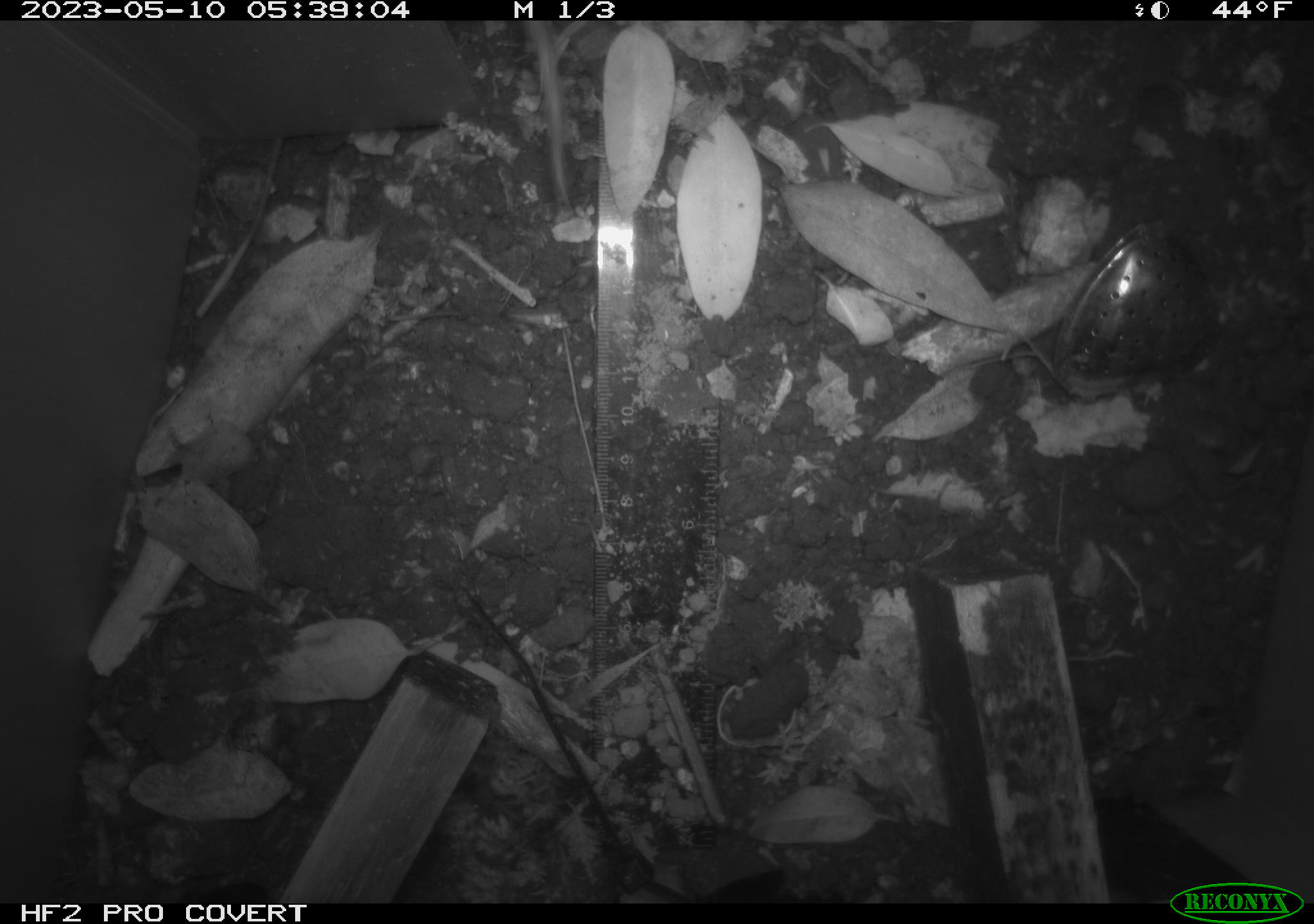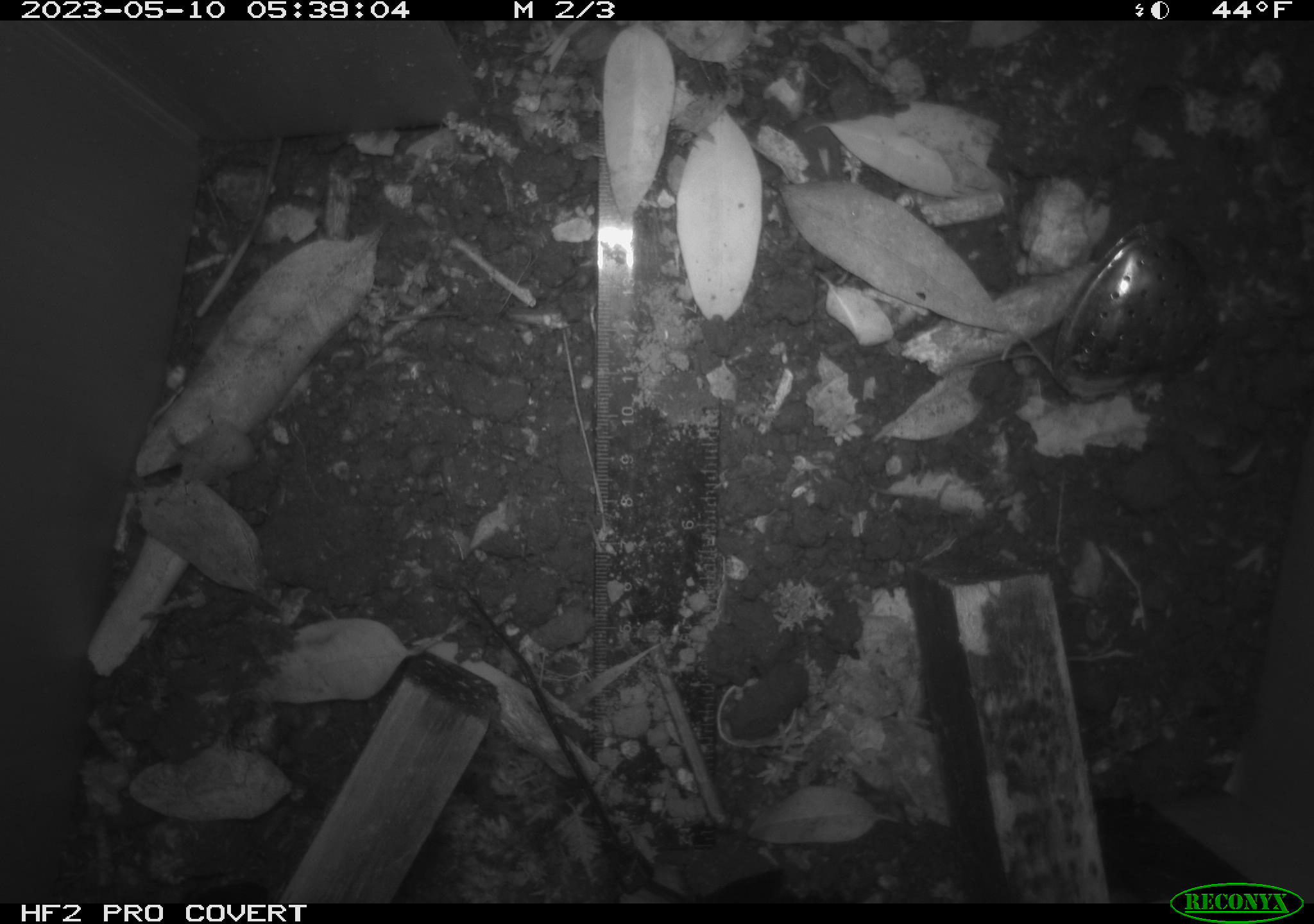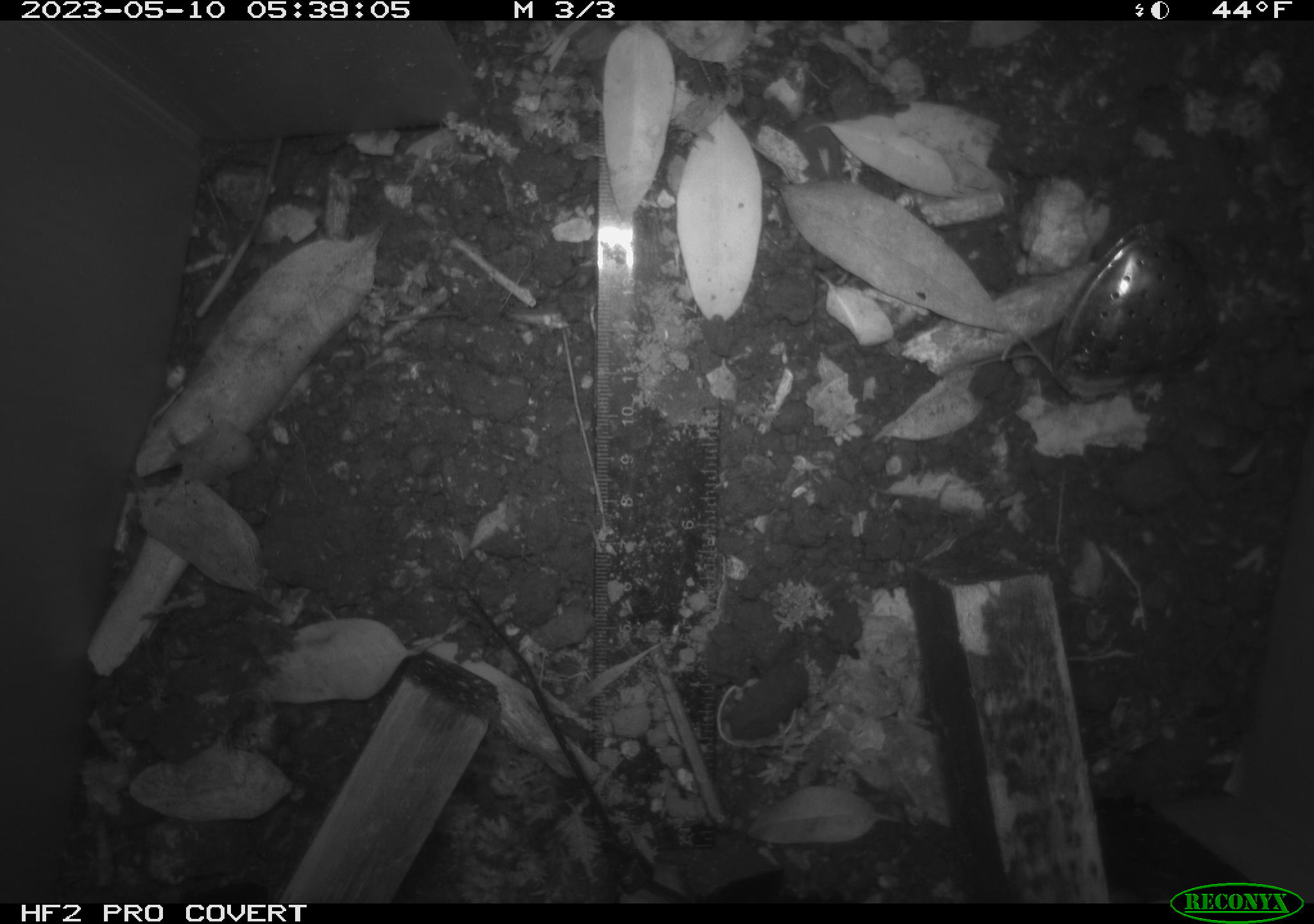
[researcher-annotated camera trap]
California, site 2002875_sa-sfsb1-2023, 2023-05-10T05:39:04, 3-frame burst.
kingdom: Animalia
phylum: Chordata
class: Mammalia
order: Rodentia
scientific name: Rodentia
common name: mouse species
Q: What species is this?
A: Mouse species (Rodentia).